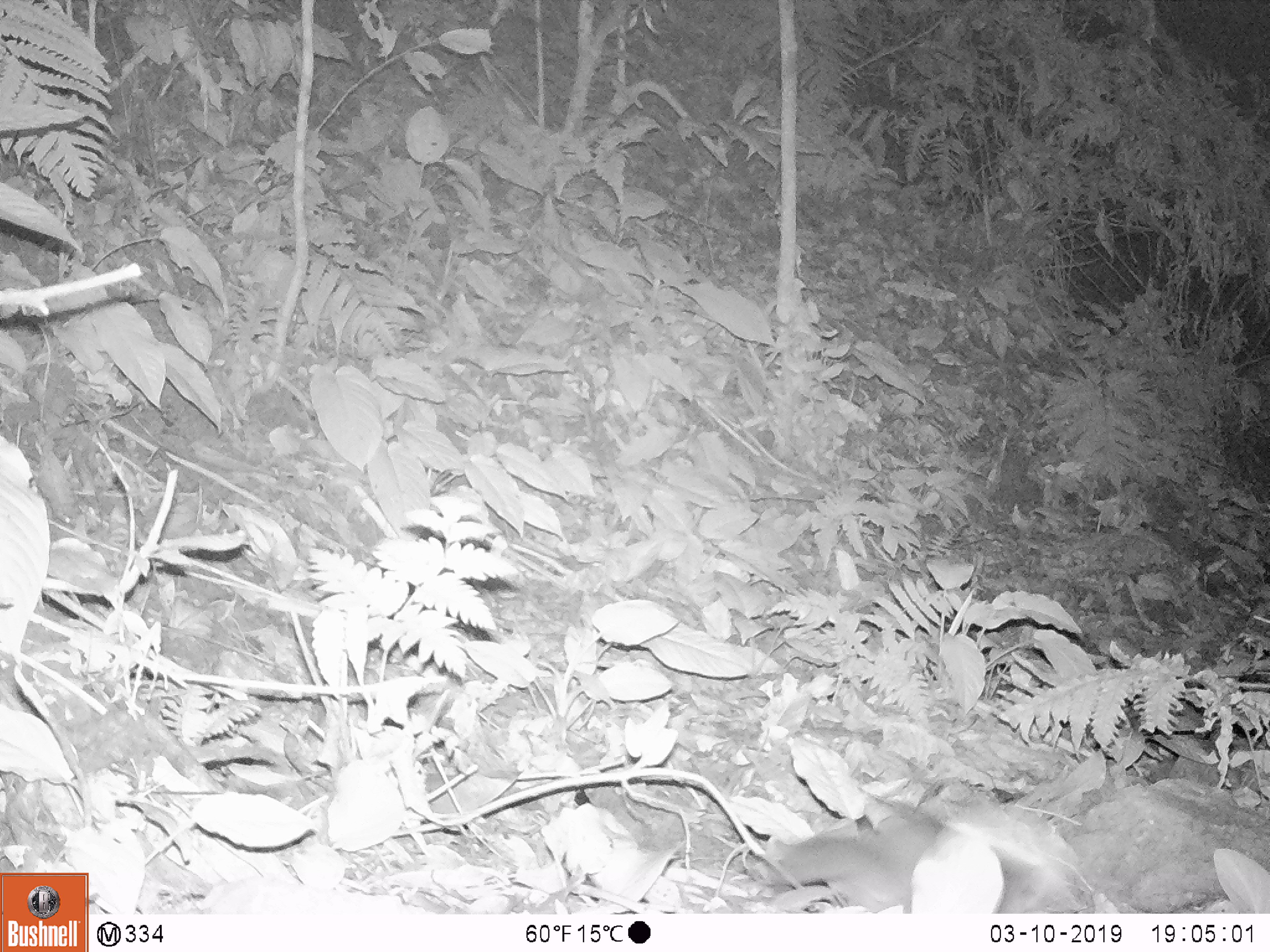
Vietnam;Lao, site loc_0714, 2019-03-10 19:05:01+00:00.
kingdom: Animalia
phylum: Chordata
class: Mammalia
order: Carnivora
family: Mustelidae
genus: Melogale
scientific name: Melogale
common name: ferret badger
Ferret badger (Melogale). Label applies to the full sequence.